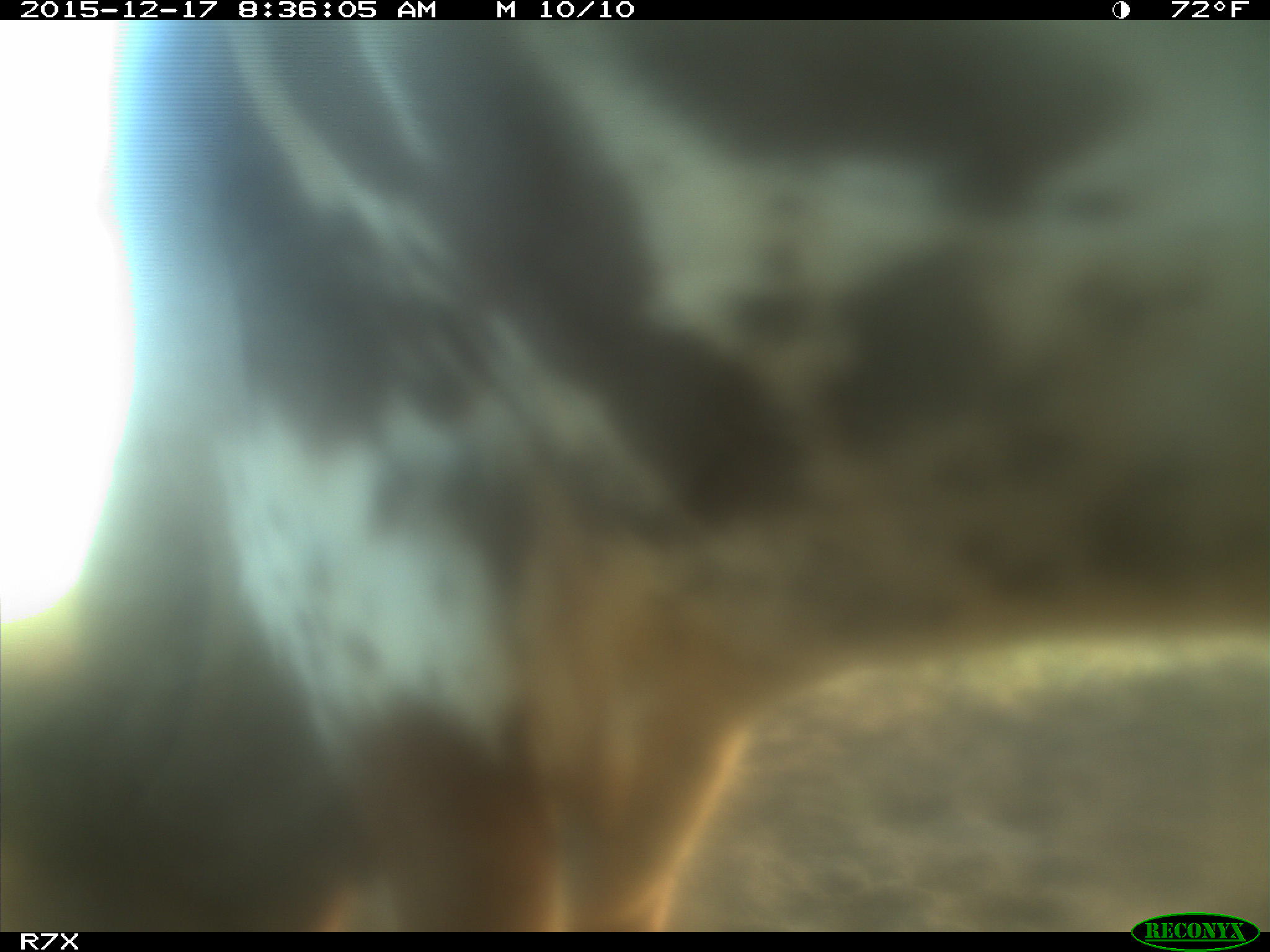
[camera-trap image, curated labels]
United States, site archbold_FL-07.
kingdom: Animalia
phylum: Chordata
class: Mammalia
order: Artiodactyla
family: Bovidae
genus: Bos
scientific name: Bos taurus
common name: domestic cow